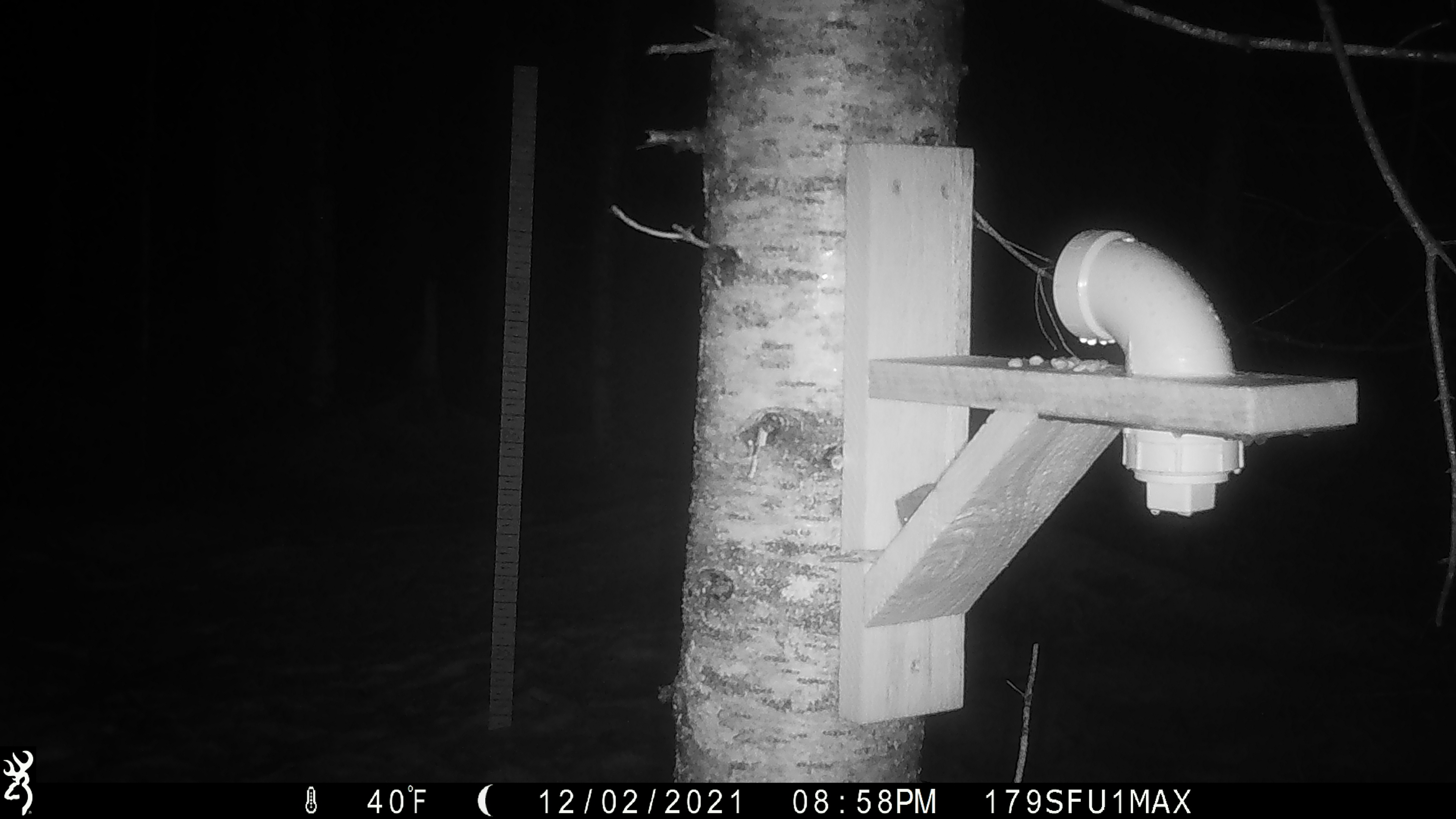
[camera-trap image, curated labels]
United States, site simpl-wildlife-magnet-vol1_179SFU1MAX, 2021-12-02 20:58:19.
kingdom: Animalia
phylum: Chordata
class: Mammalia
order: Rodentia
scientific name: Rodentia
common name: mouse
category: mouse sp.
Mouse sp. (mouse) (Rodentia).